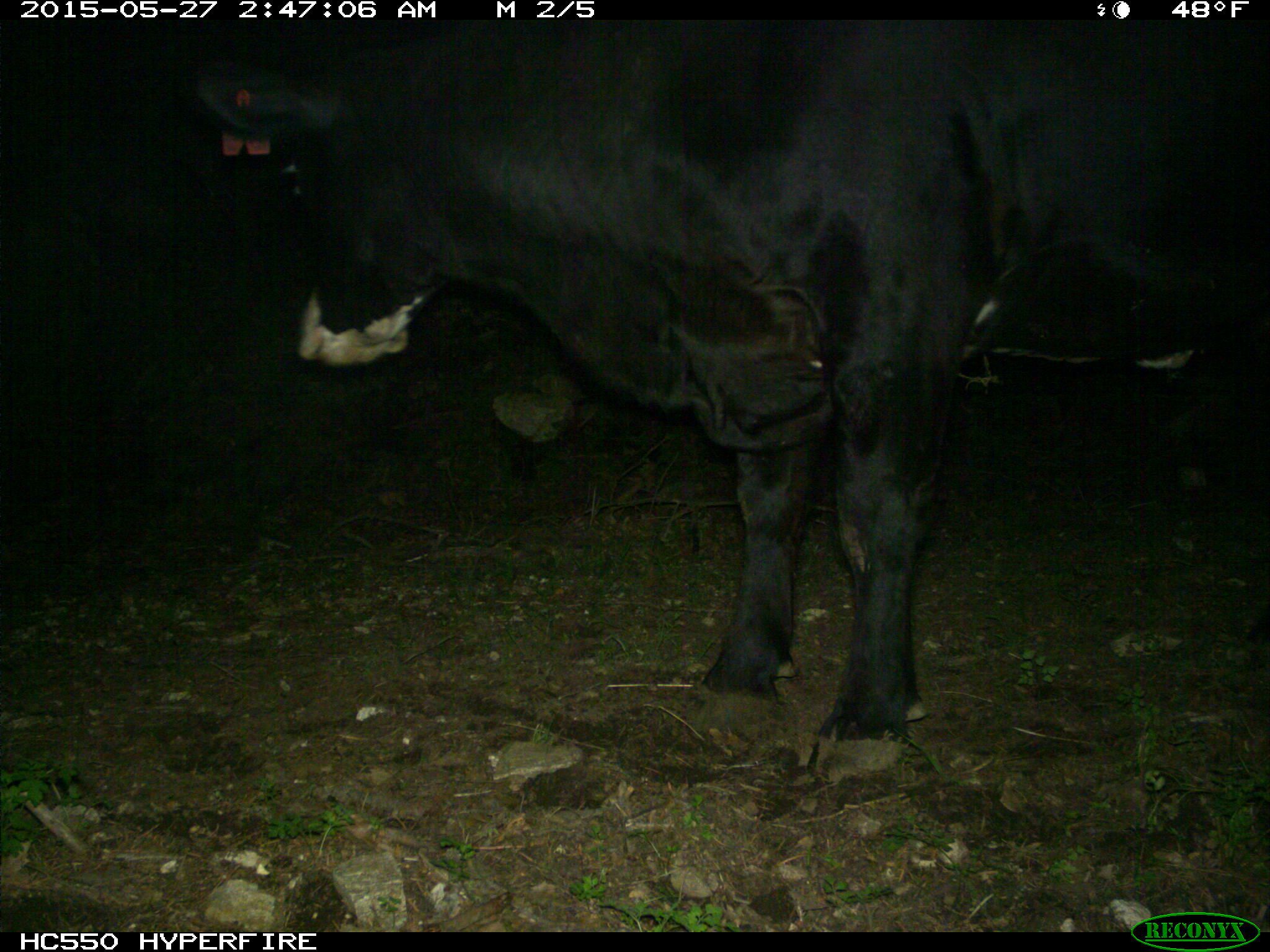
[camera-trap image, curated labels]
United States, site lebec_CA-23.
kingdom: Animalia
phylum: Chordata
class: Mammalia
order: Artiodactyla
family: Bovidae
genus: Bos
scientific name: Bos taurus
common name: domestic cow